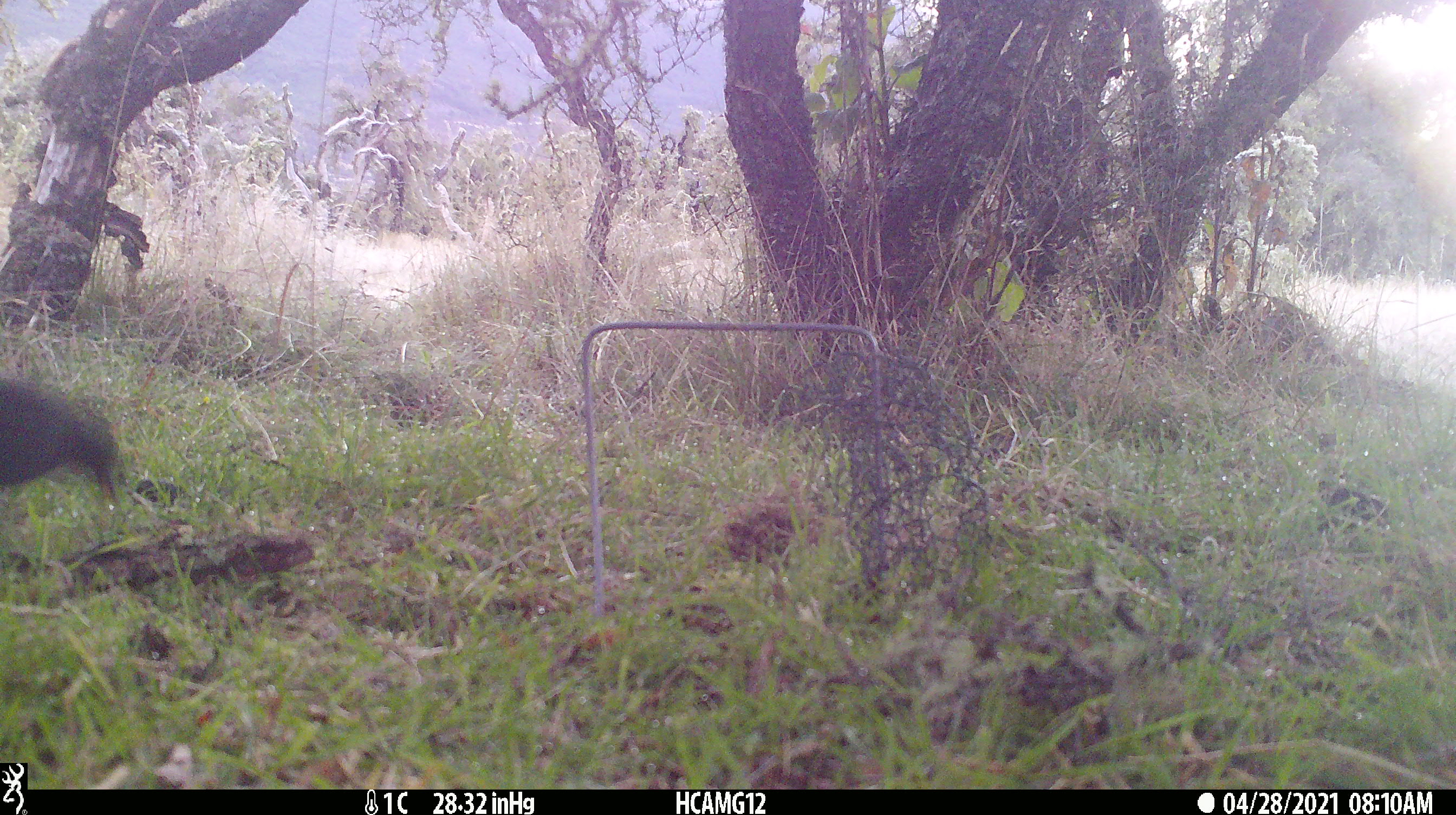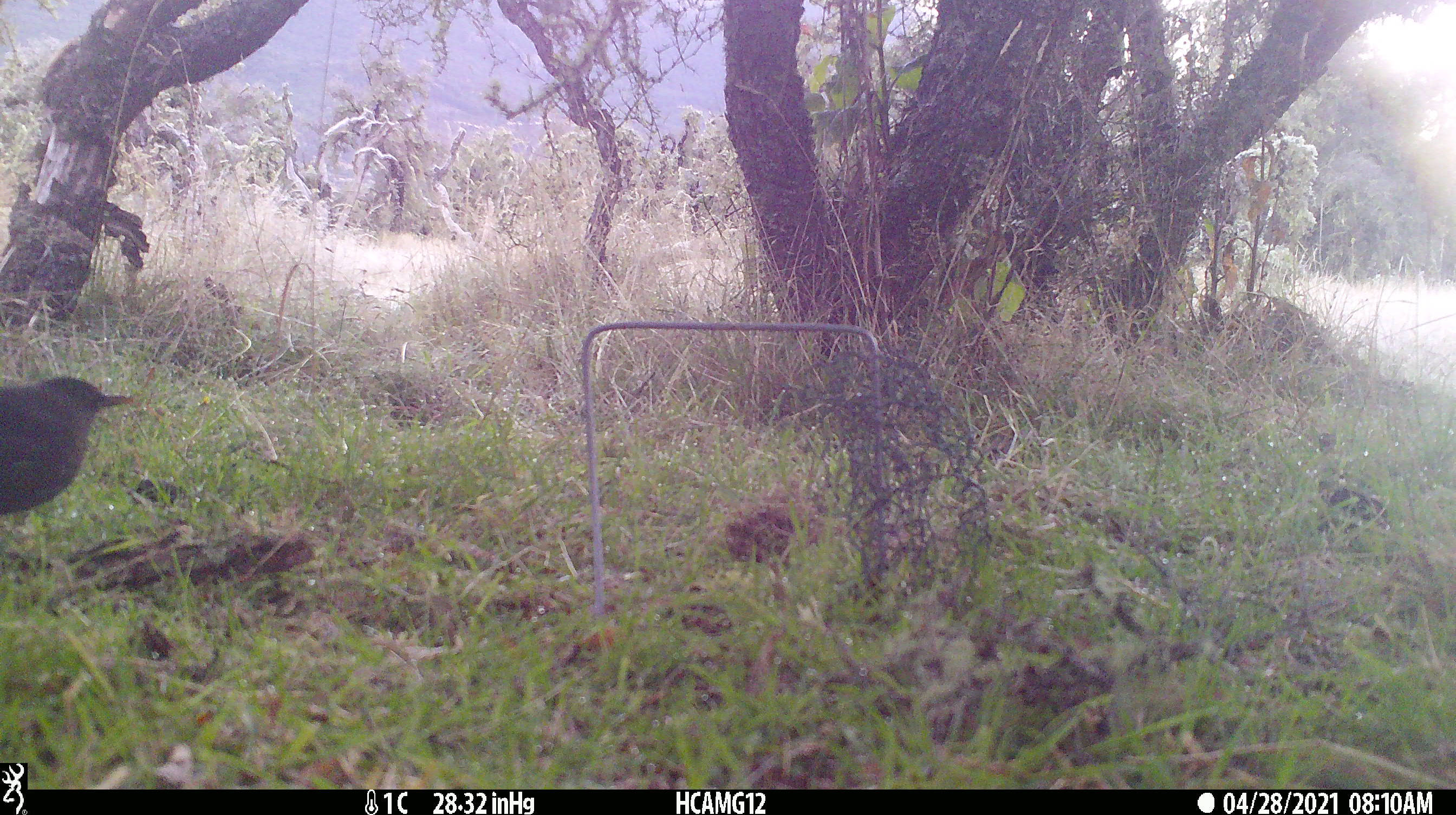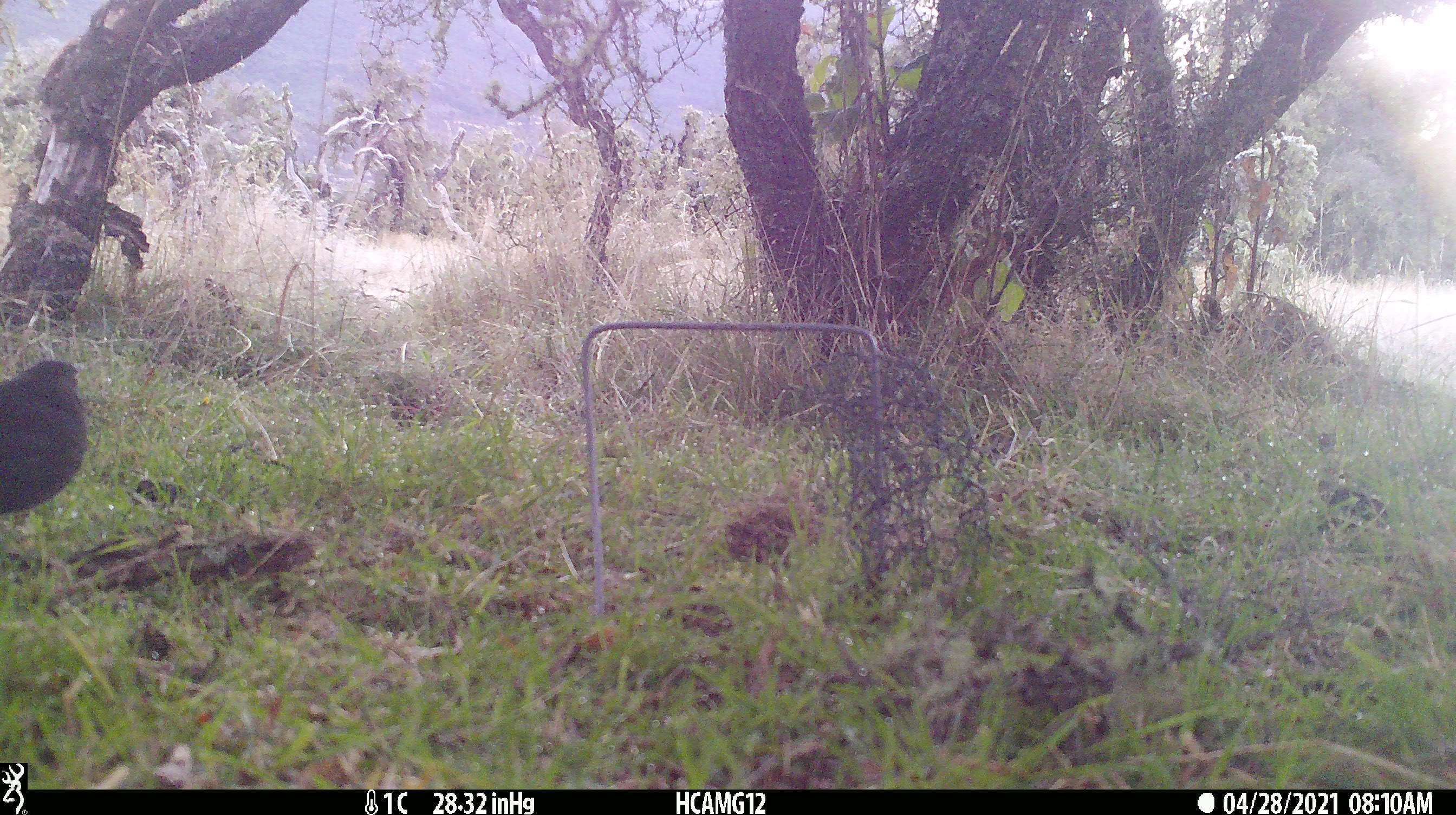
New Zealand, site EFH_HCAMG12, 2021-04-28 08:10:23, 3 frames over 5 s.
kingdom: Animalia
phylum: Chordata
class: Aves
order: Passeriformes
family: Turdidae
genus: Turdus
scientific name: Turdus merula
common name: eurasian blackbird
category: blackbird